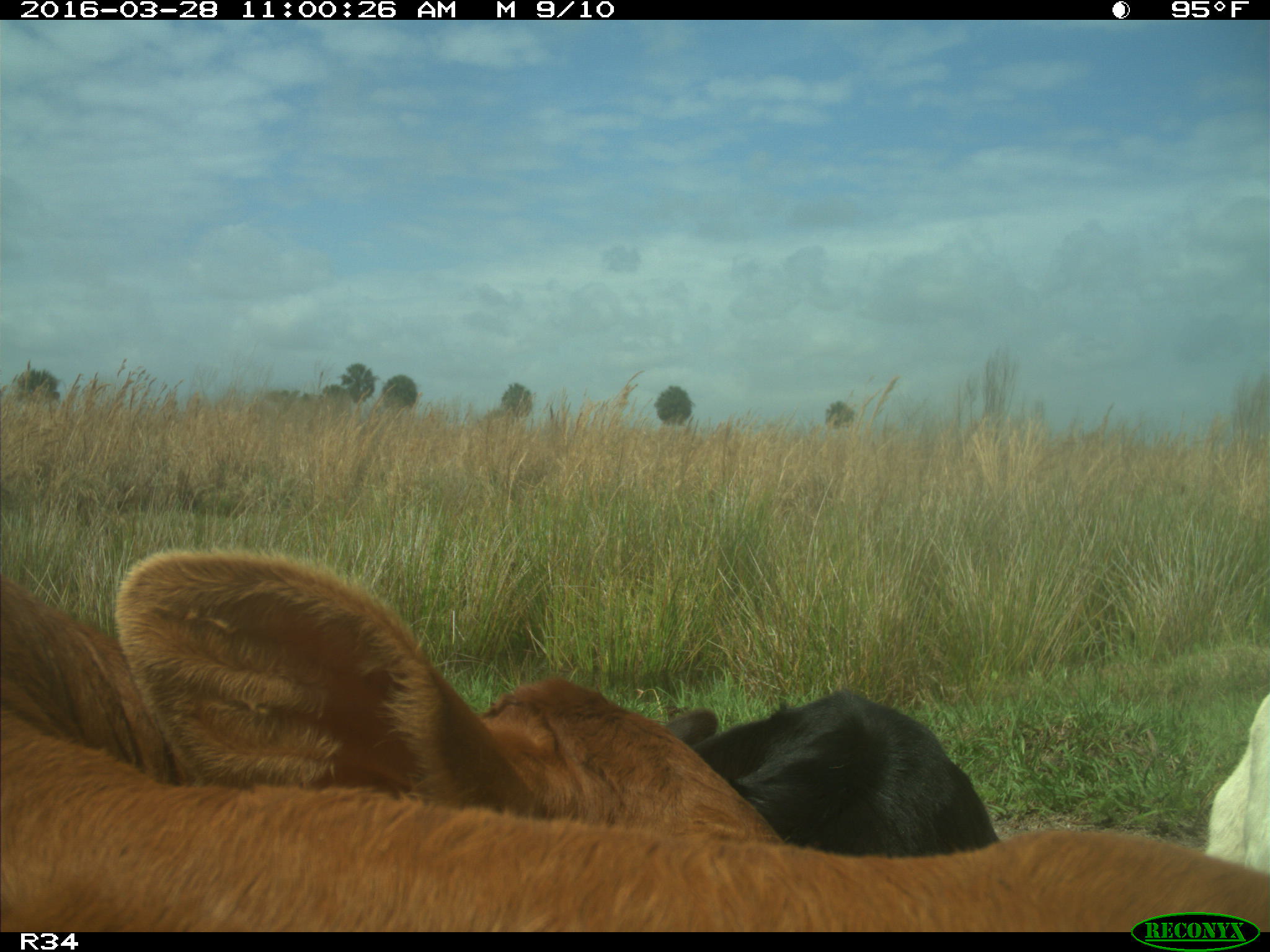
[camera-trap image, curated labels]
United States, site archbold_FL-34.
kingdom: Animalia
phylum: Chordata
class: Mammalia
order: Artiodactyla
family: Bovidae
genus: Bos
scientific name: Bos taurus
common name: domestic cow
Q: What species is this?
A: Bos taurus (domestic cow).